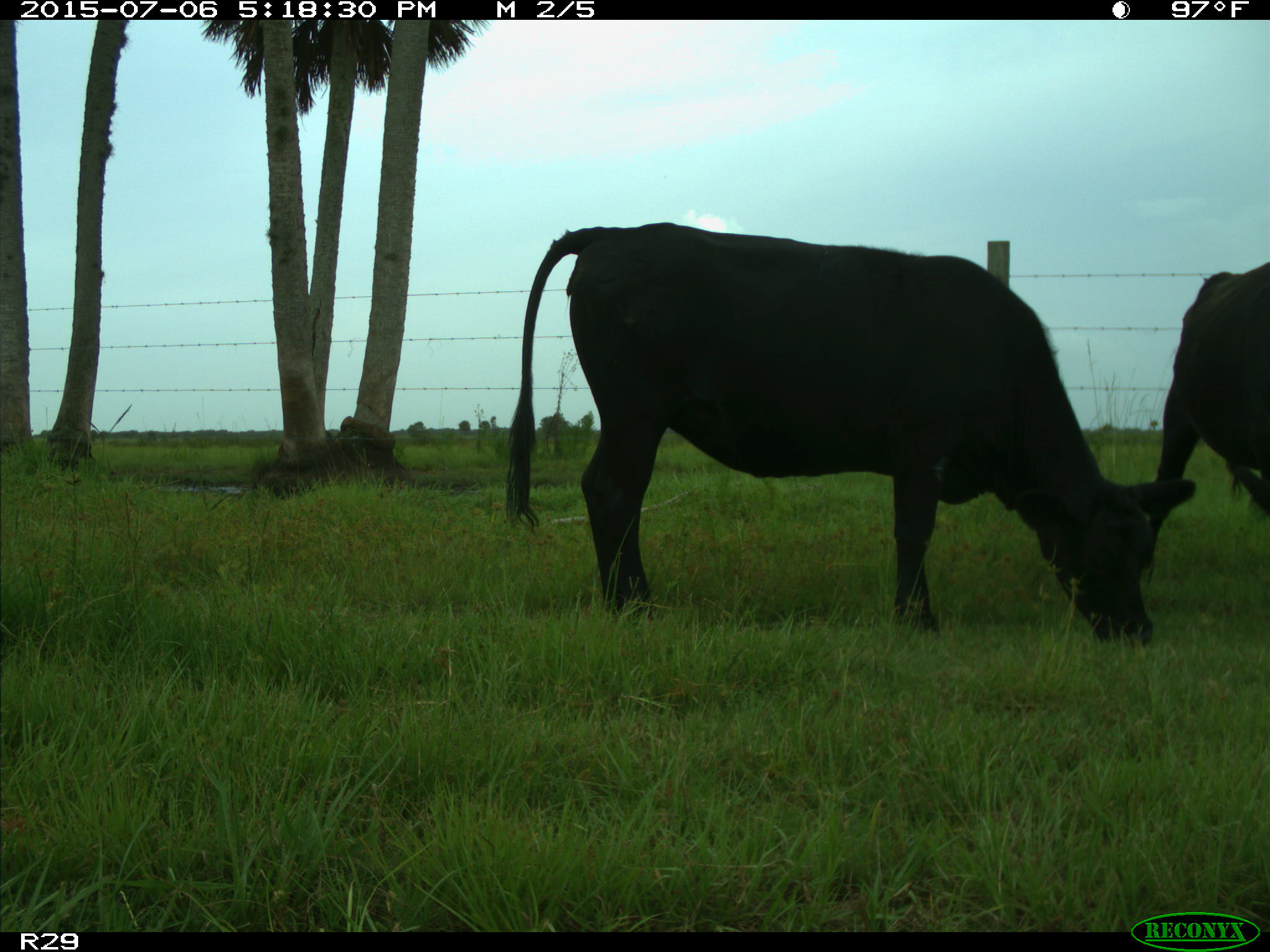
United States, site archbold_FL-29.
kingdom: Animalia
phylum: Chordata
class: Mammalia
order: Artiodactyla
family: Bovidae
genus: Bos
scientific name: Bos taurus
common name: domestic cow